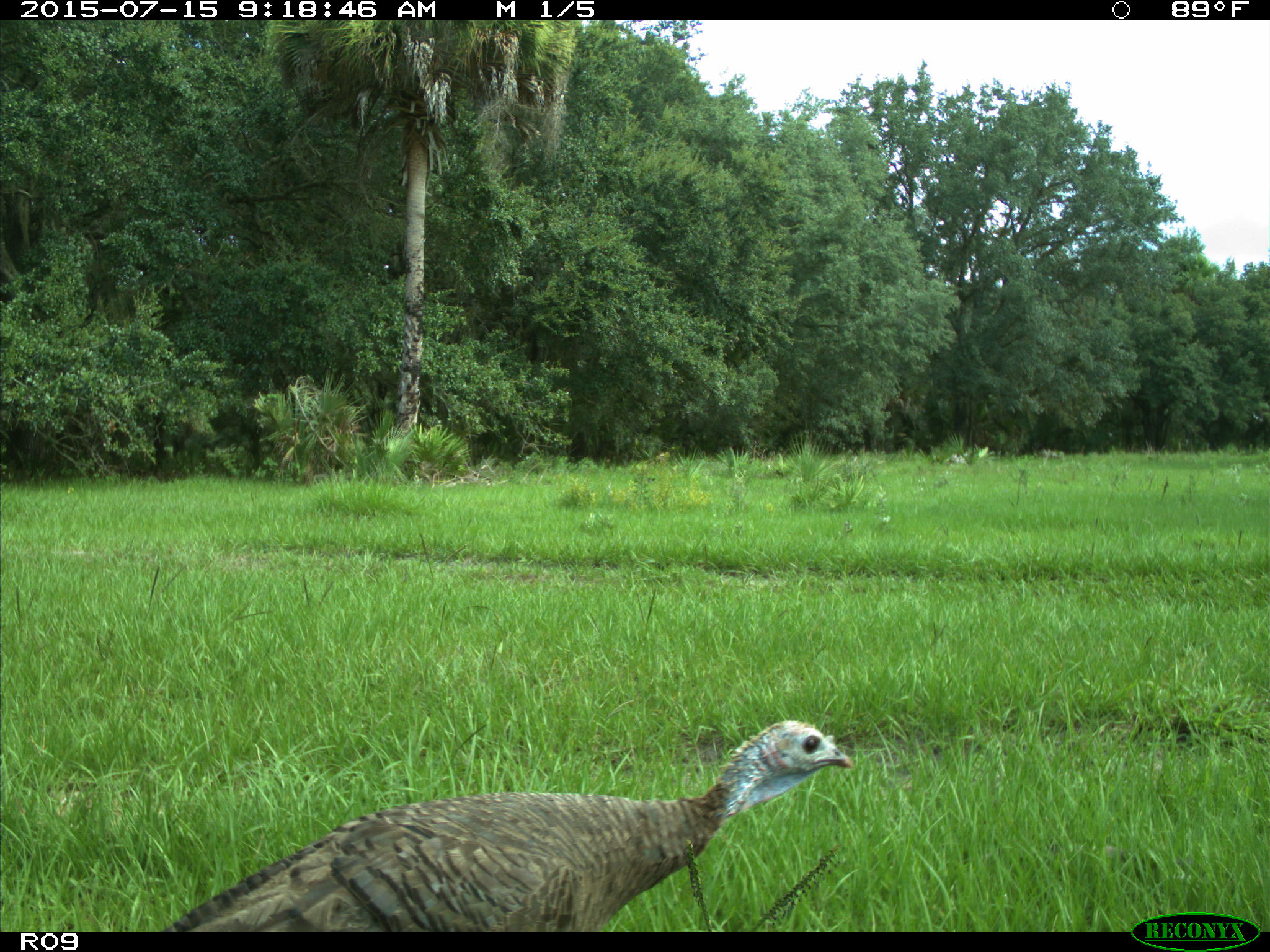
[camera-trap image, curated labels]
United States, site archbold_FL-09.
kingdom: Animalia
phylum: Chordata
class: Aves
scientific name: Aves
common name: birds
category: unidentified bird